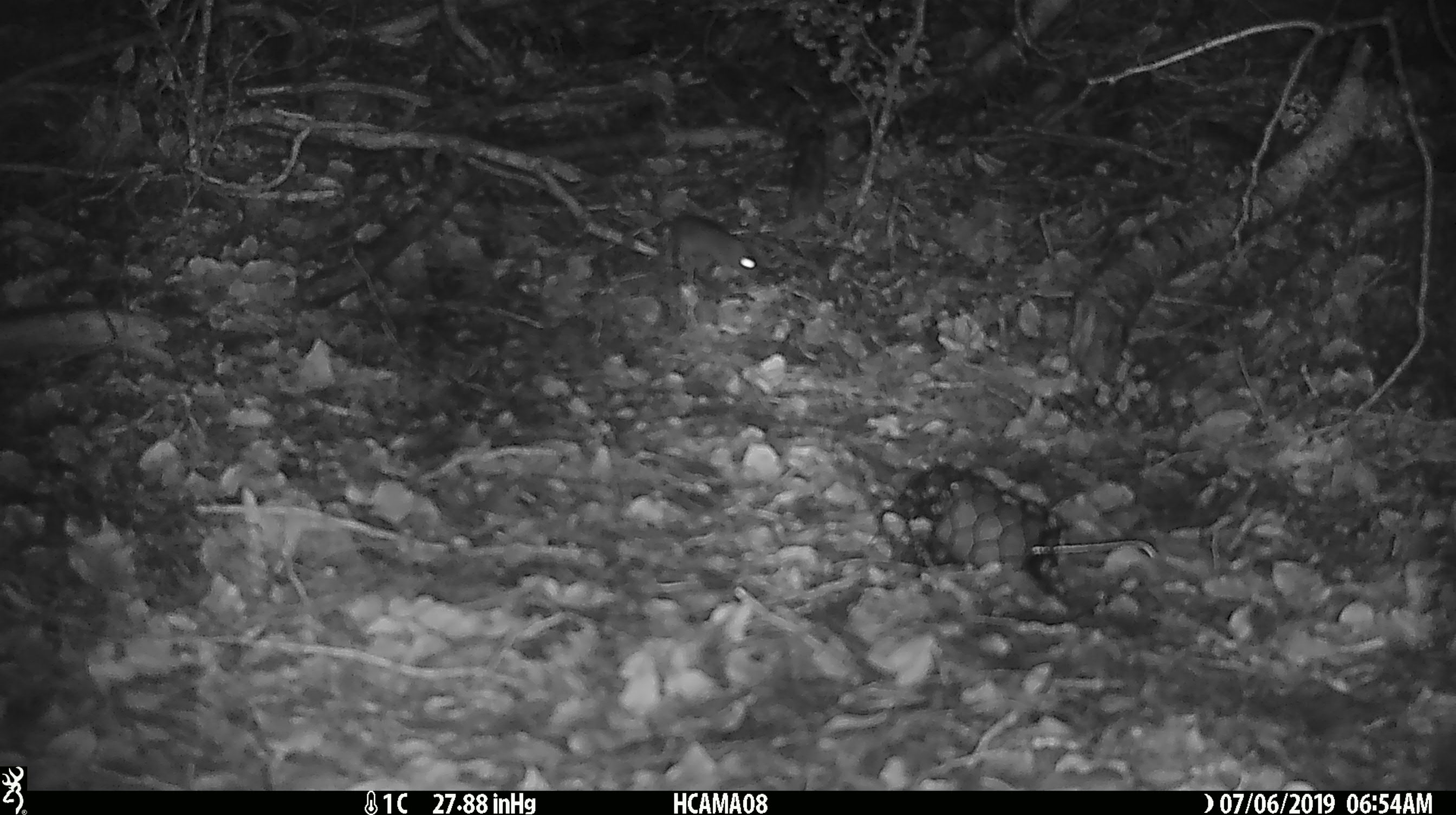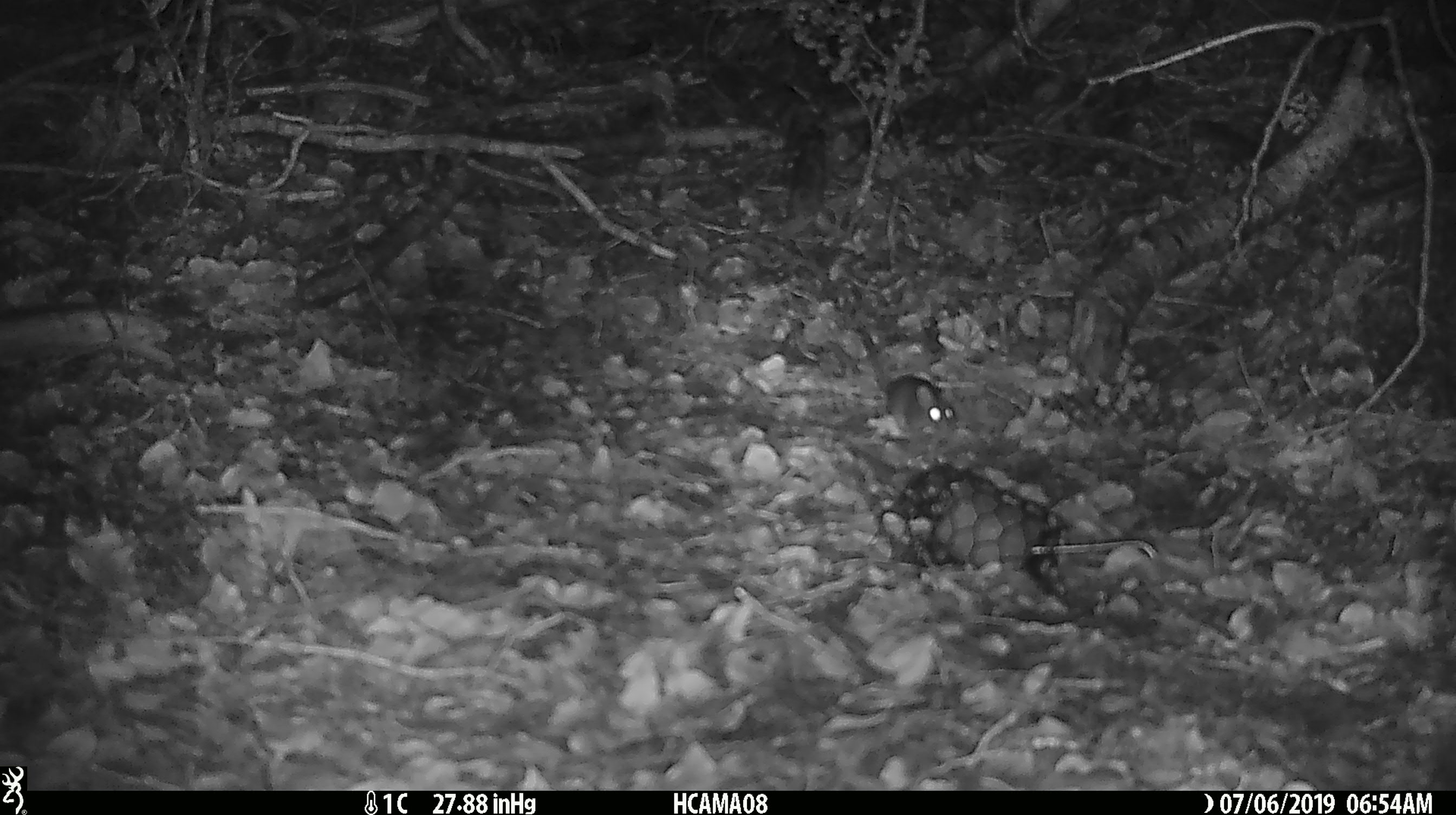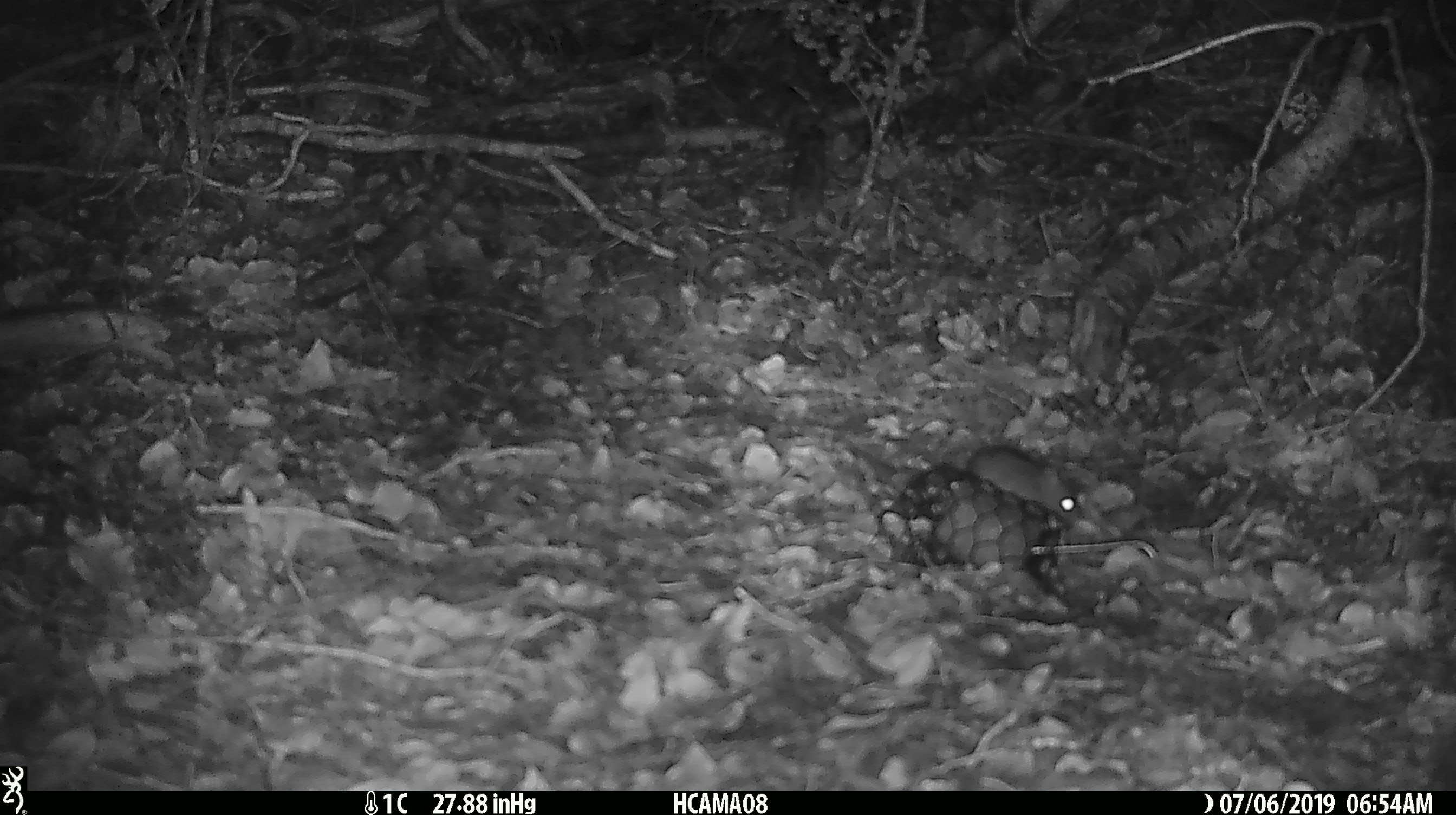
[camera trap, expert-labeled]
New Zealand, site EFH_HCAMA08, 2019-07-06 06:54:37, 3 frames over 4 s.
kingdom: Animalia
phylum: Chordata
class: Mammalia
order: Rodentia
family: Muridae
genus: Mus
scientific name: Mus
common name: mouse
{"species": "mouse (Mus)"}